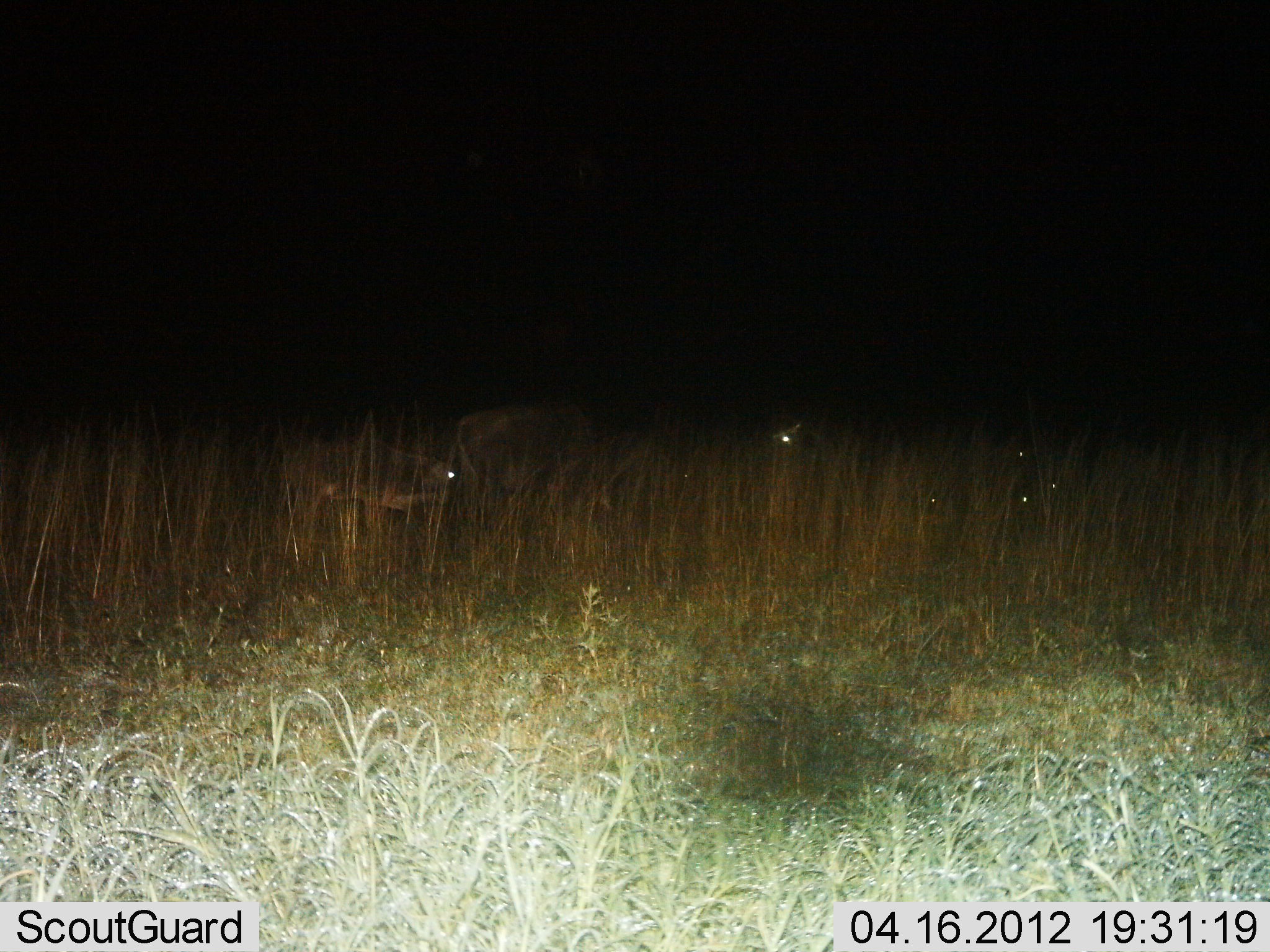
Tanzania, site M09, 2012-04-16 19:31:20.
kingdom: Animalia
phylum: Chordata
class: Mammalia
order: Artiodactyla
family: Bovidae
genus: Connochaetes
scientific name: Connochaetes taurinus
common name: blue wildebeest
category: wildebeest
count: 3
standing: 71%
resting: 14%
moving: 7%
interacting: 7%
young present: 21%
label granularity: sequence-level